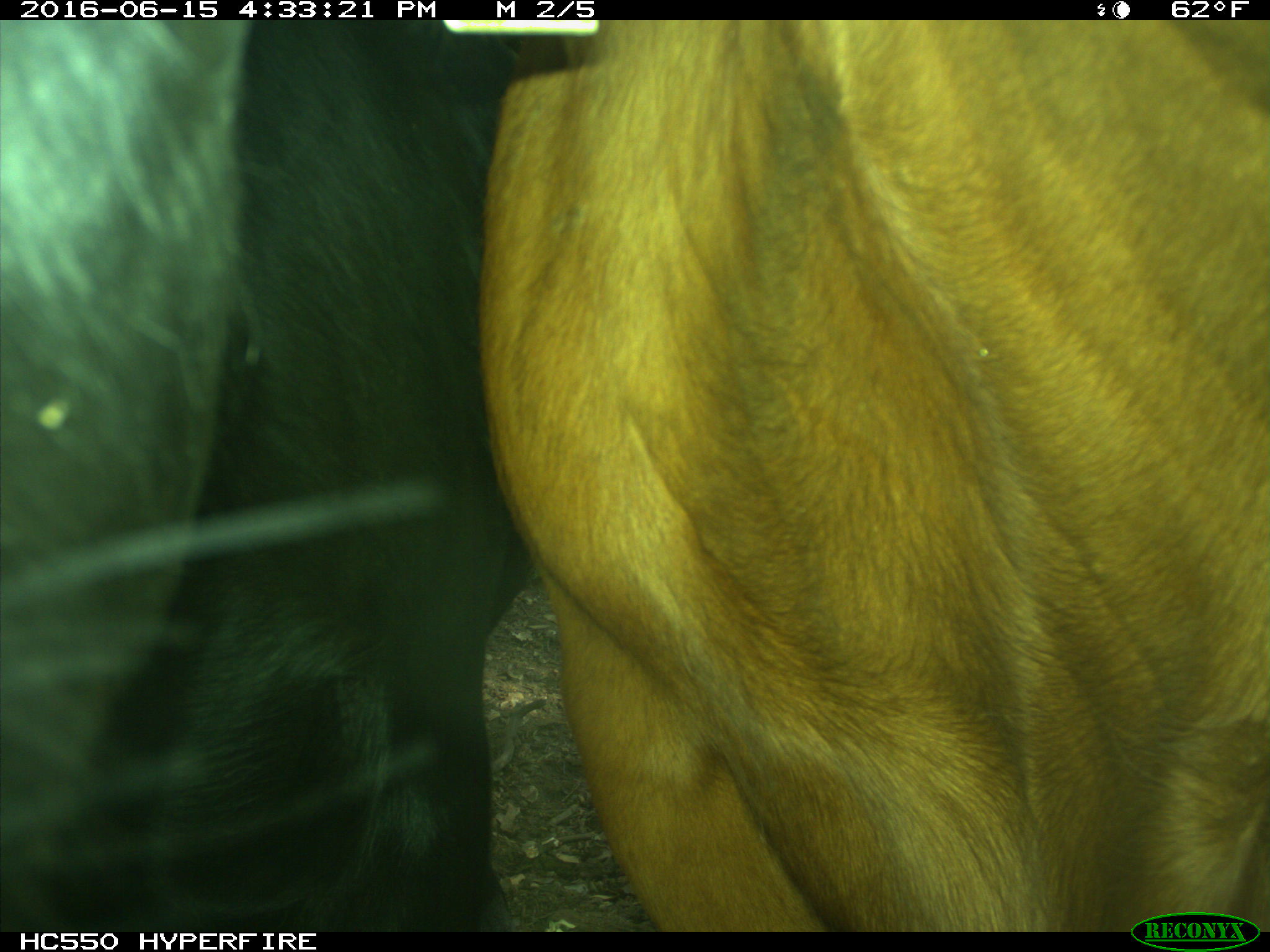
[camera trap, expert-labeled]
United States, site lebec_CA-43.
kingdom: Animalia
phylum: Chordata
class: Mammalia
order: Artiodactyla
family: Bovidae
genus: Bos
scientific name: Bos taurus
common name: domestic cow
Bos taurus (domestic cow).